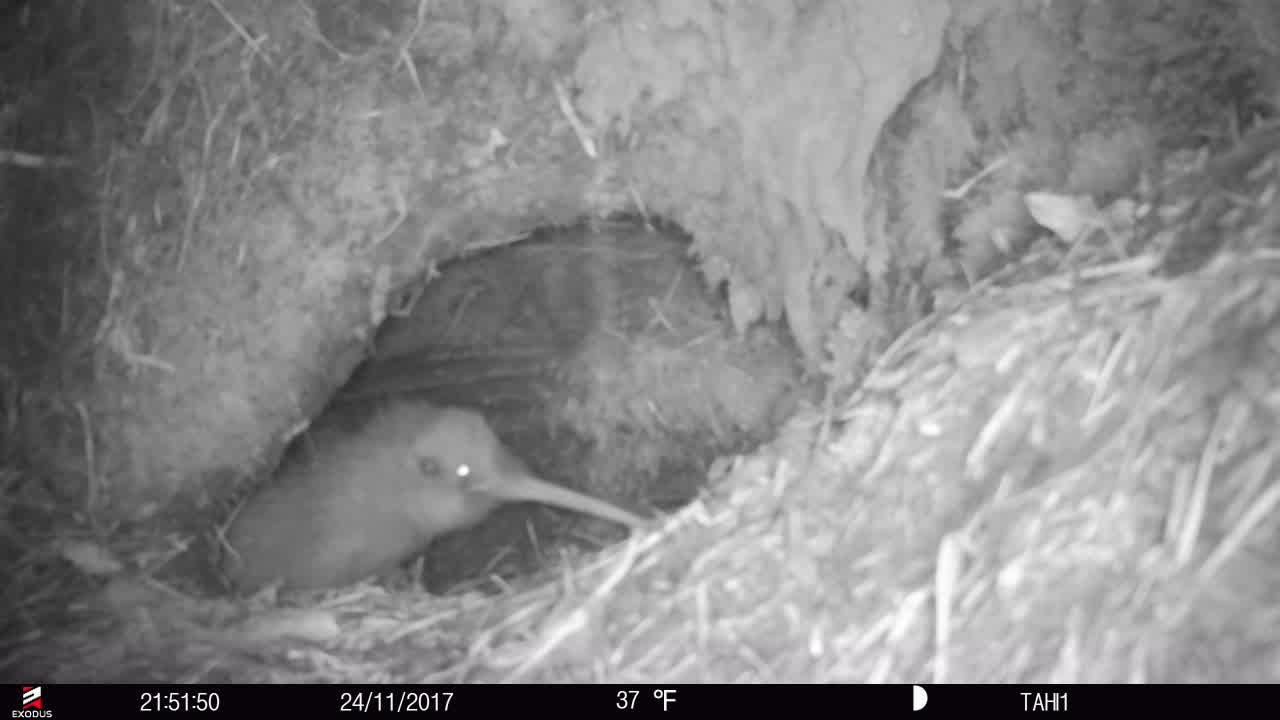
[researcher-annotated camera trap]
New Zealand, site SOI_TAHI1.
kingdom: Animalia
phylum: Chordata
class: Aves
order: Apterygiformes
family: Apterygidae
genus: Apteryx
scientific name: Apteryx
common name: kiwi